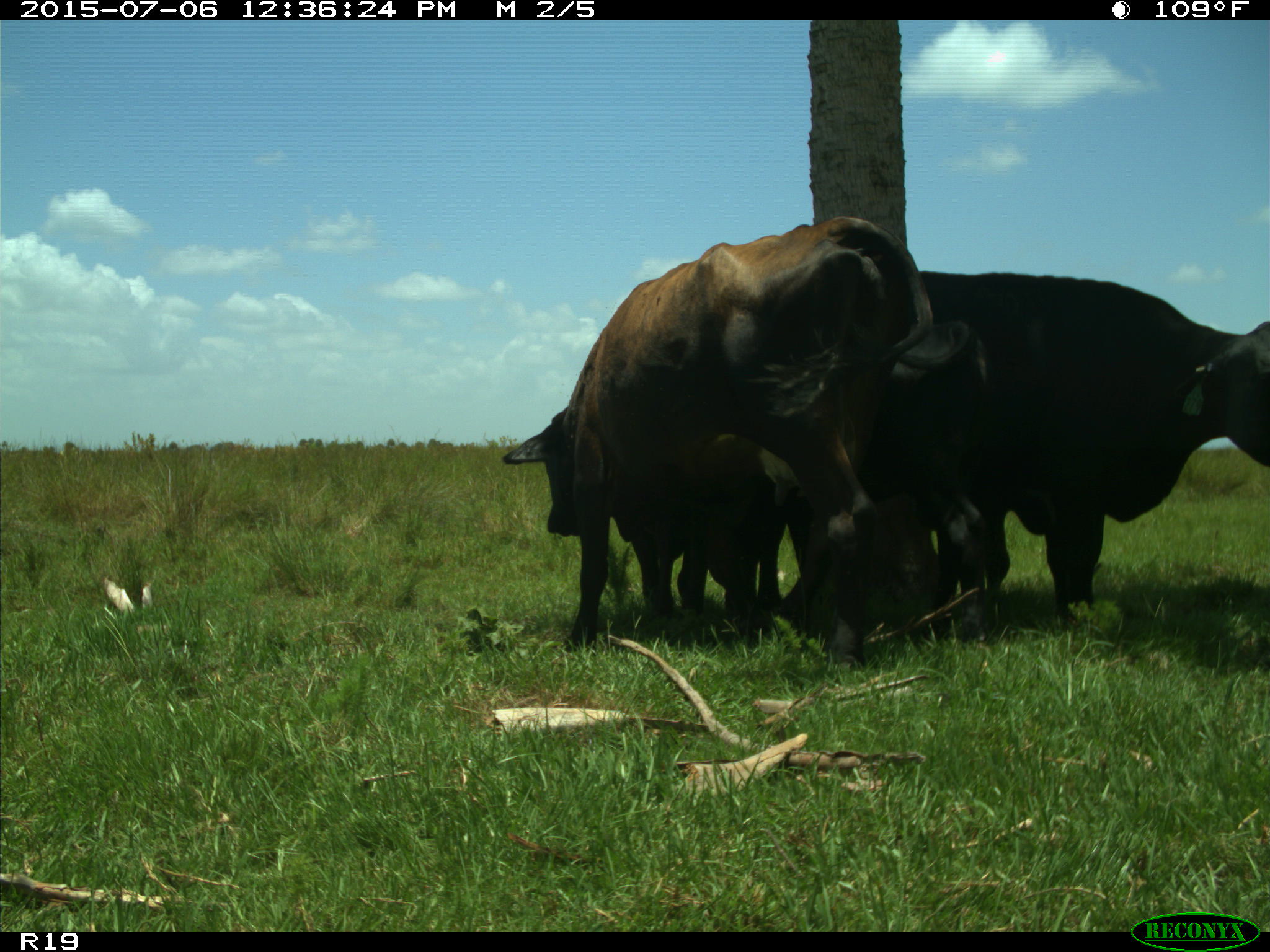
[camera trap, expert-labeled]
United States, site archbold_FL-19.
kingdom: Animalia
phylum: Chordata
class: Mammalia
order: Artiodactyla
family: Bovidae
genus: Bos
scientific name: Bos taurus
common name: domestic cow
Bos taurus (domestic cow).